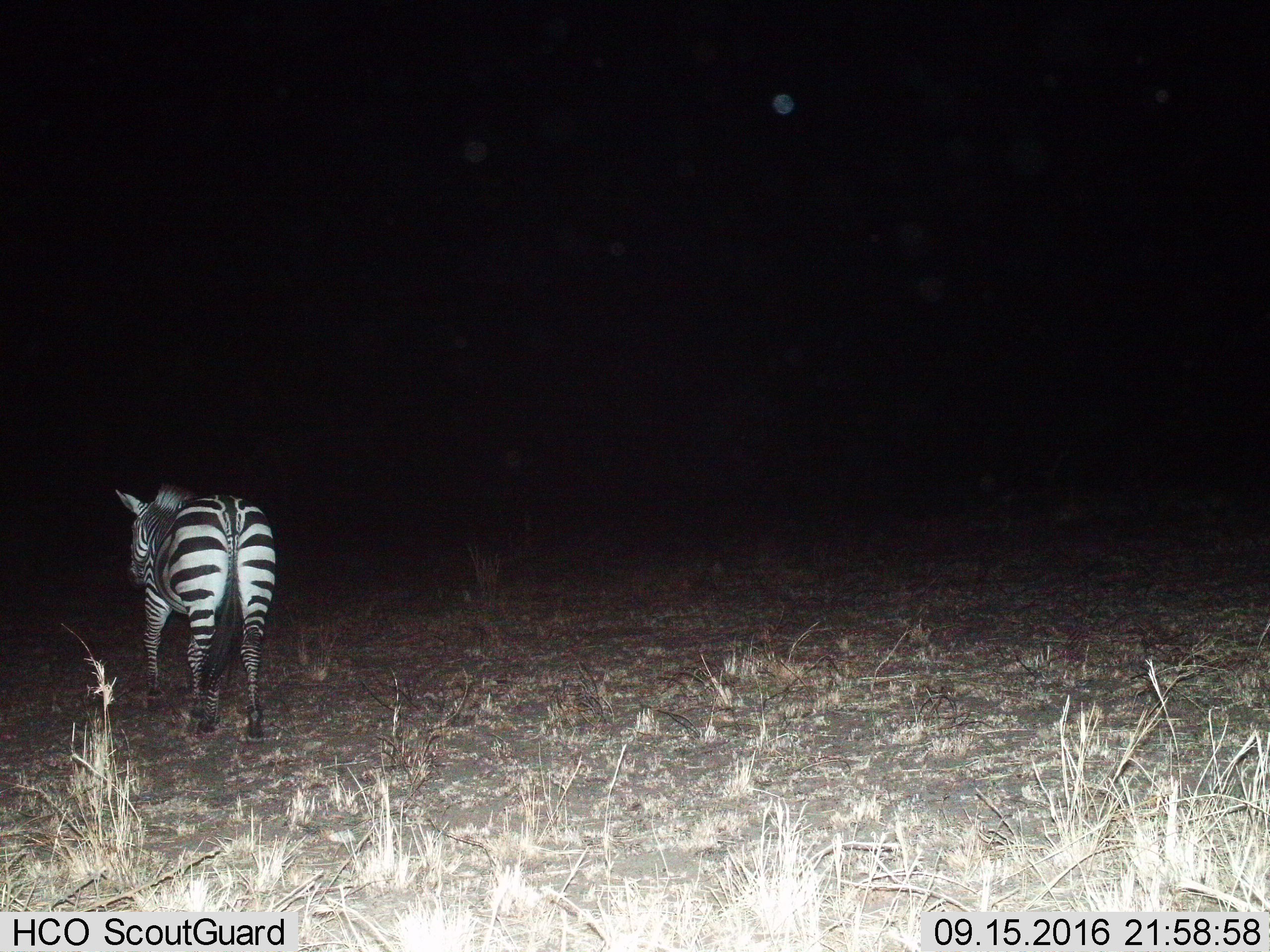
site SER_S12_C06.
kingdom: Animalia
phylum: Chordata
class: Mammalia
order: Perissodactyla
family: Equidae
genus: Equus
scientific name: Equus quagga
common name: plains zebra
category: zebraplains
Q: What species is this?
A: Zebraplains (plains zebra) (Equus quagga).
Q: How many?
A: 1.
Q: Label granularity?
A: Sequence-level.